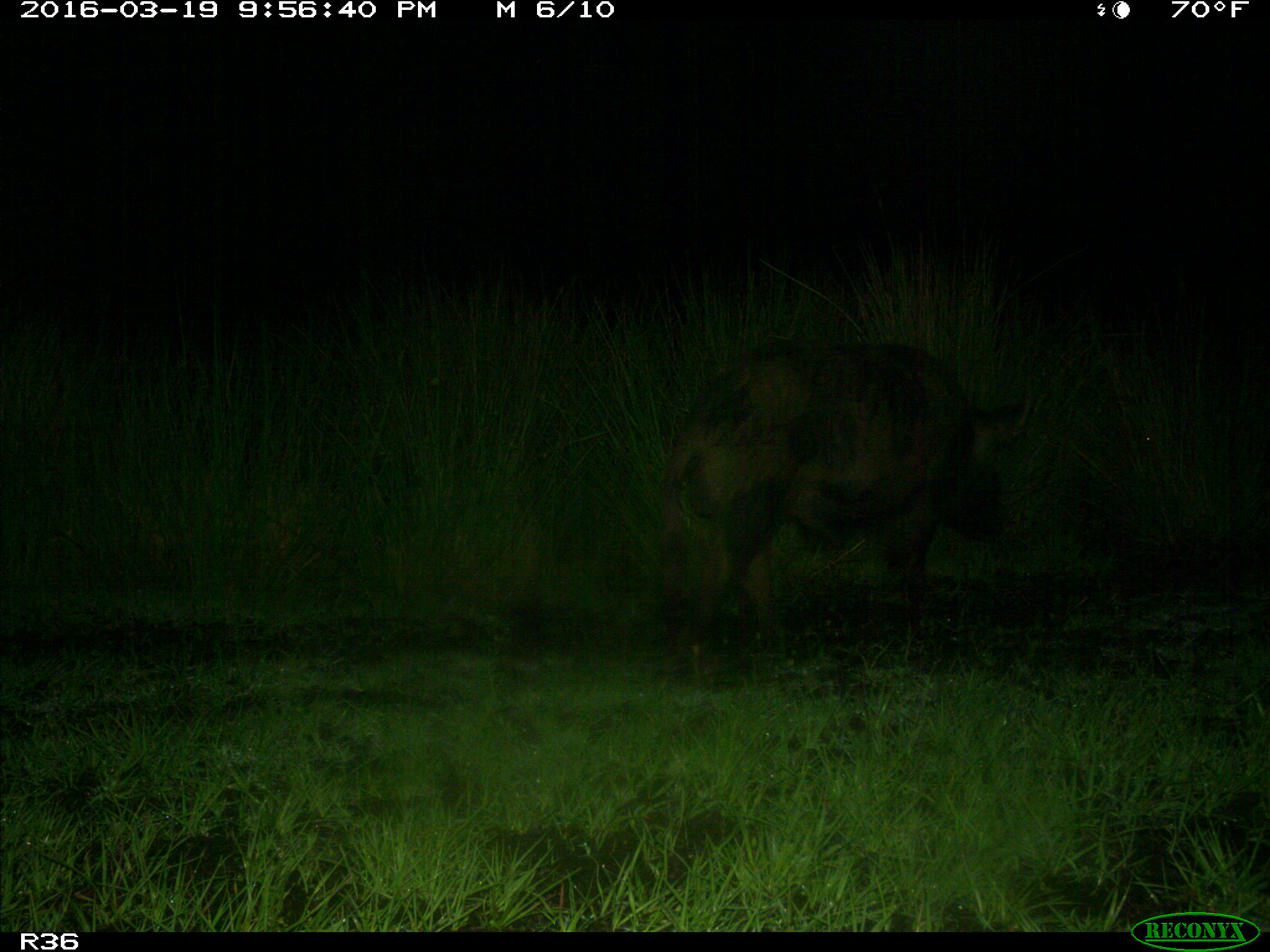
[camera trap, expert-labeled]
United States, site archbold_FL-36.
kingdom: Animalia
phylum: Chordata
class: Mammalia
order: Artiodactyla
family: Suidae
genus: Sus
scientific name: Sus scrofa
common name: wild boar